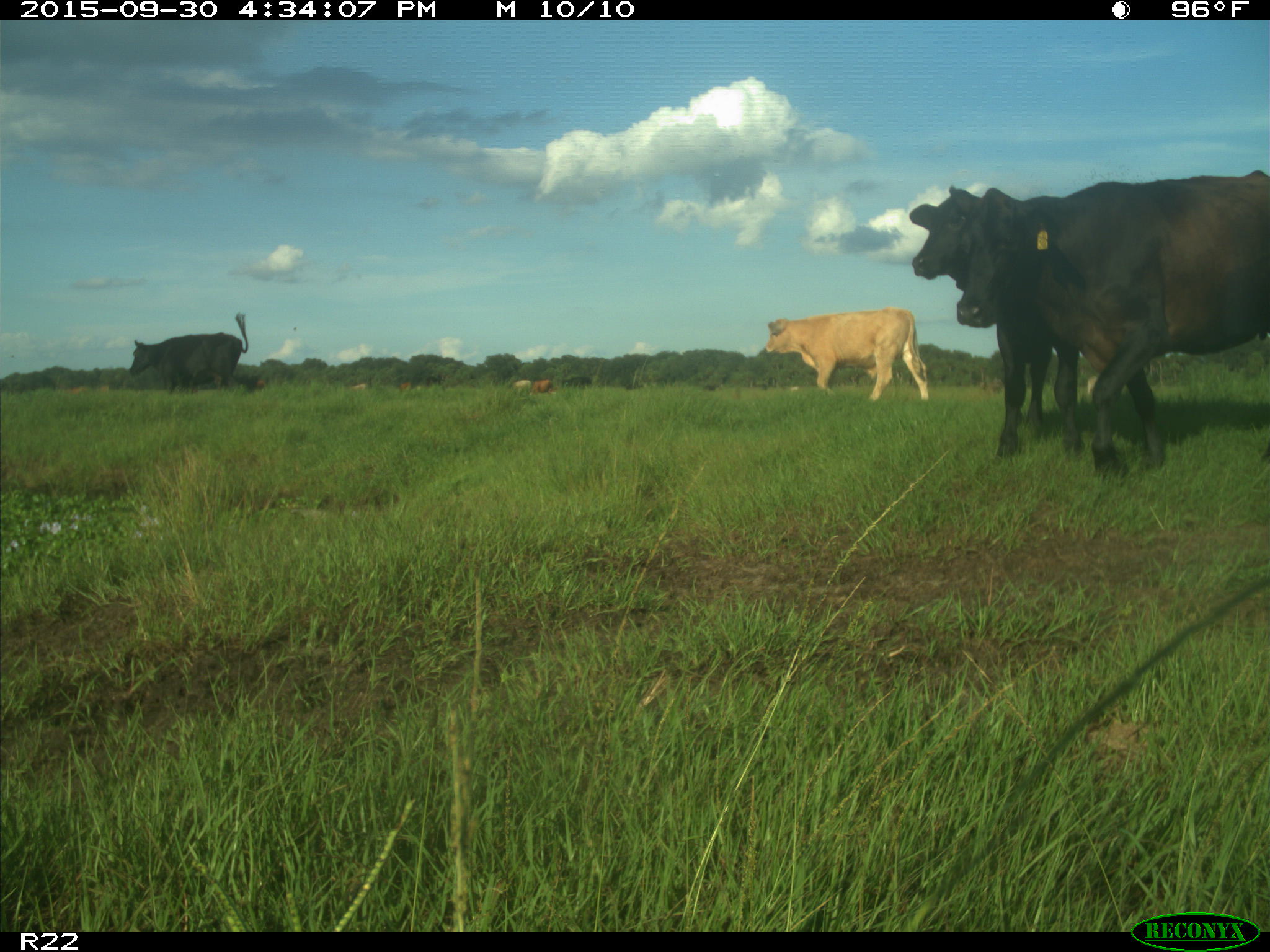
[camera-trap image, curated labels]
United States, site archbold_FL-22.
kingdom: Animalia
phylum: Chordata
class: Mammalia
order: Artiodactyla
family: Bovidae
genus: Bos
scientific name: Bos taurus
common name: domestic cow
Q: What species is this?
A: Bos taurus (domestic cow).